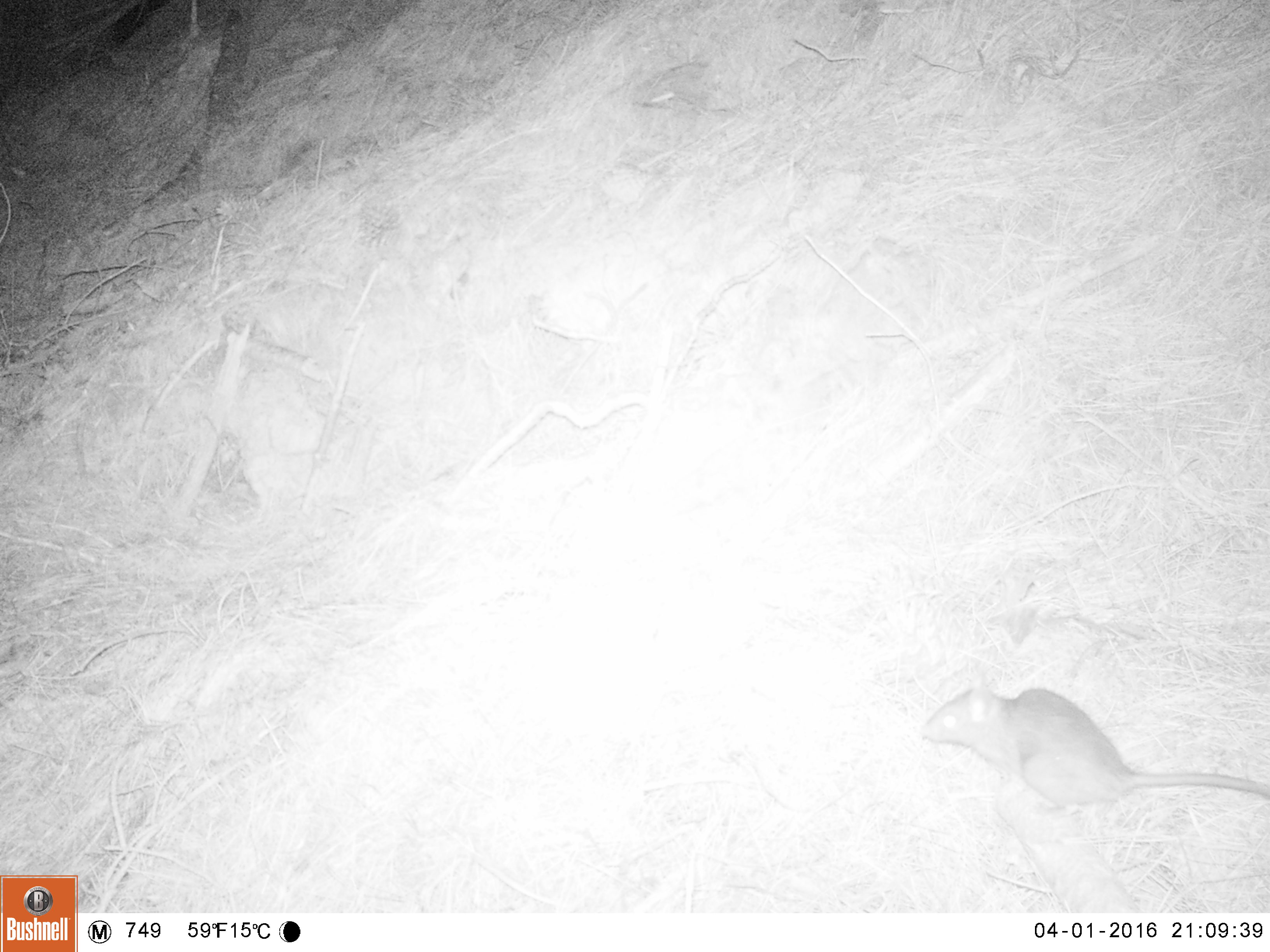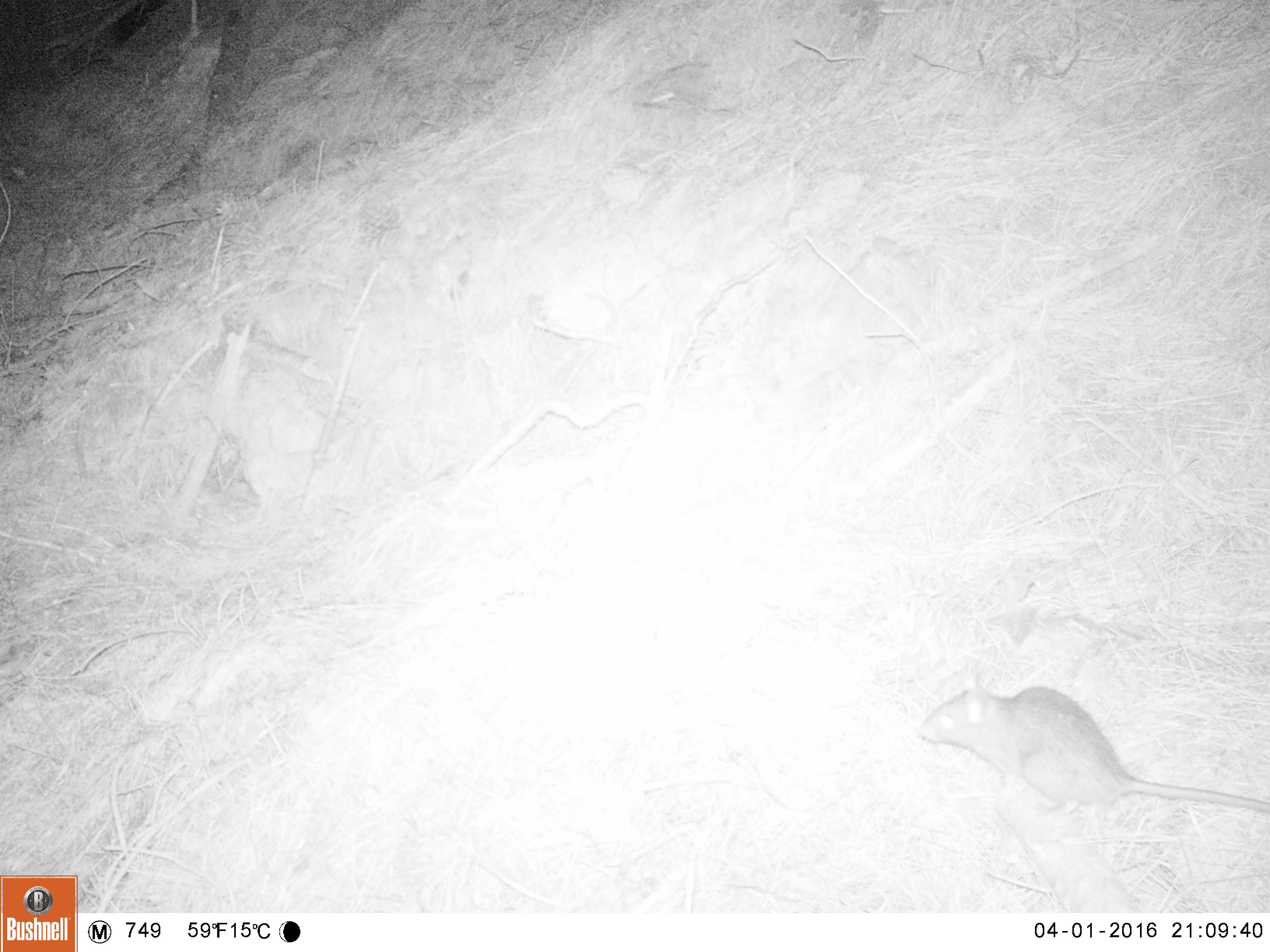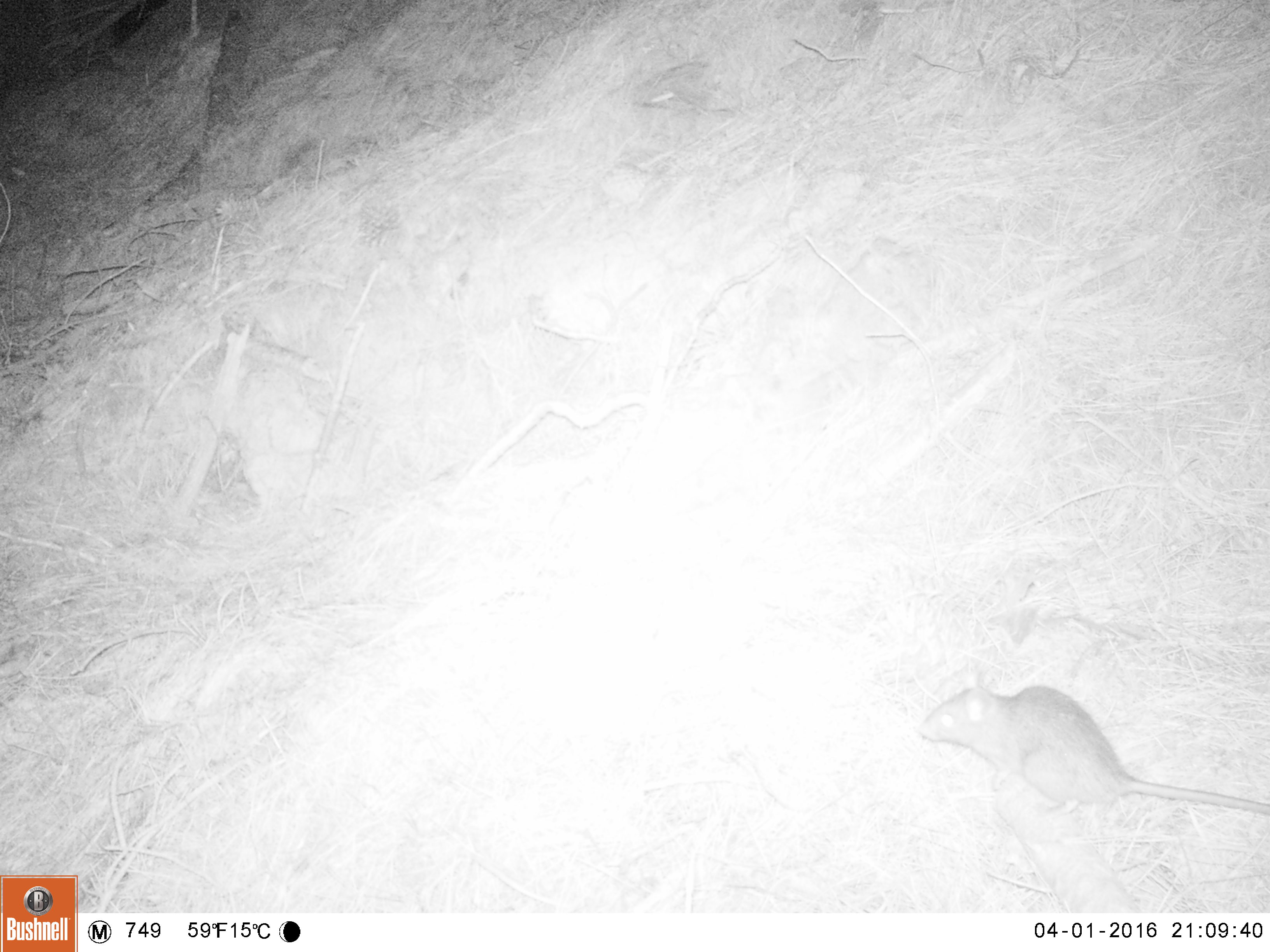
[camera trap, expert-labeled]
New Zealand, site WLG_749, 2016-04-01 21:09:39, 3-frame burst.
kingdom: Animalia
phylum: Chordata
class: Mammalia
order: Rodentia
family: Muridae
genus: Rattus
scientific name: Rattus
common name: rat